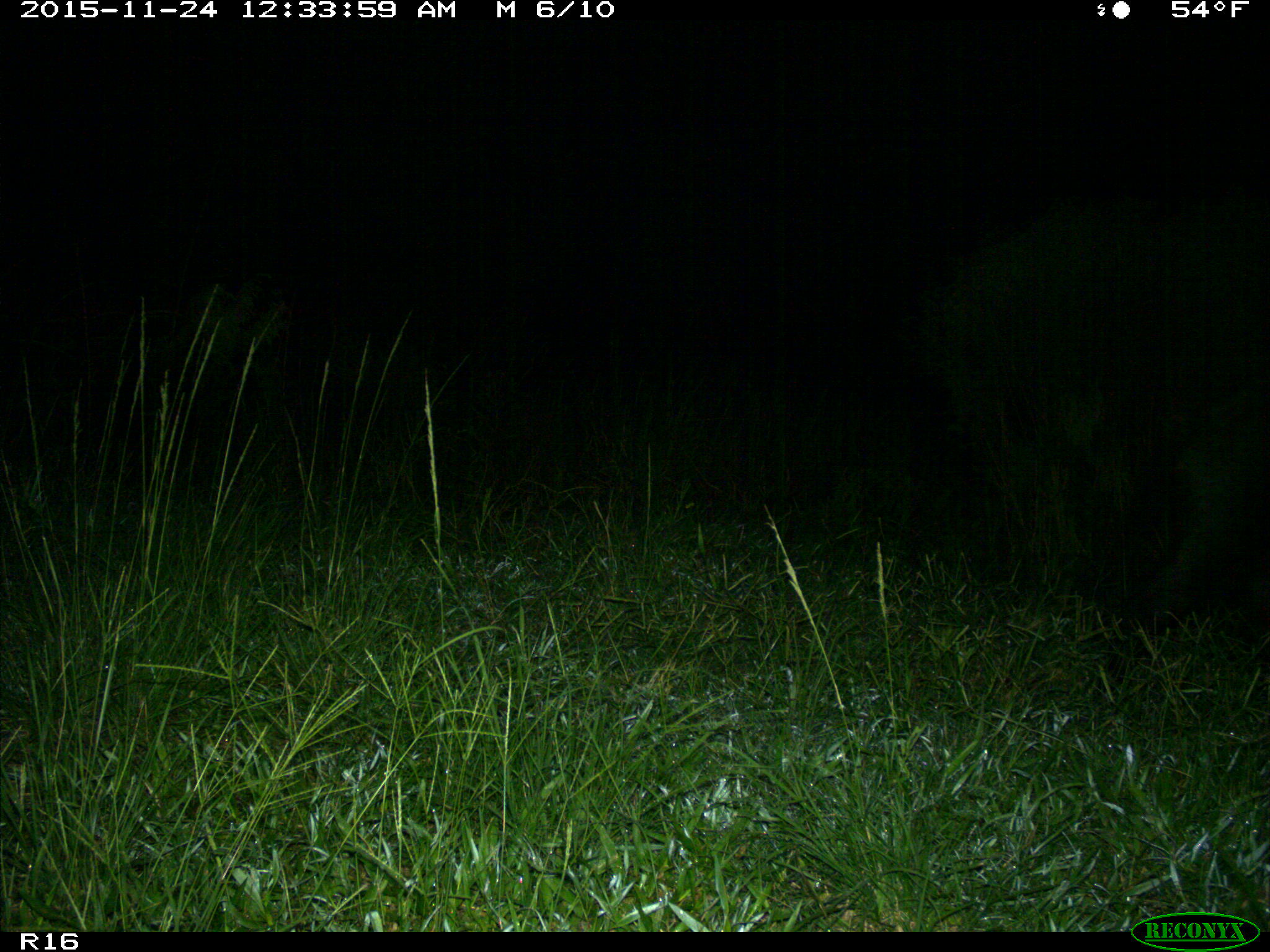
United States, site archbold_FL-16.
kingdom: Animalia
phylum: Chordata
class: Mammalia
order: Artiodactyla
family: Suidae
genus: Sus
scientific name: Sus scrofa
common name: wild boar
Sus scrofa (wild boar).